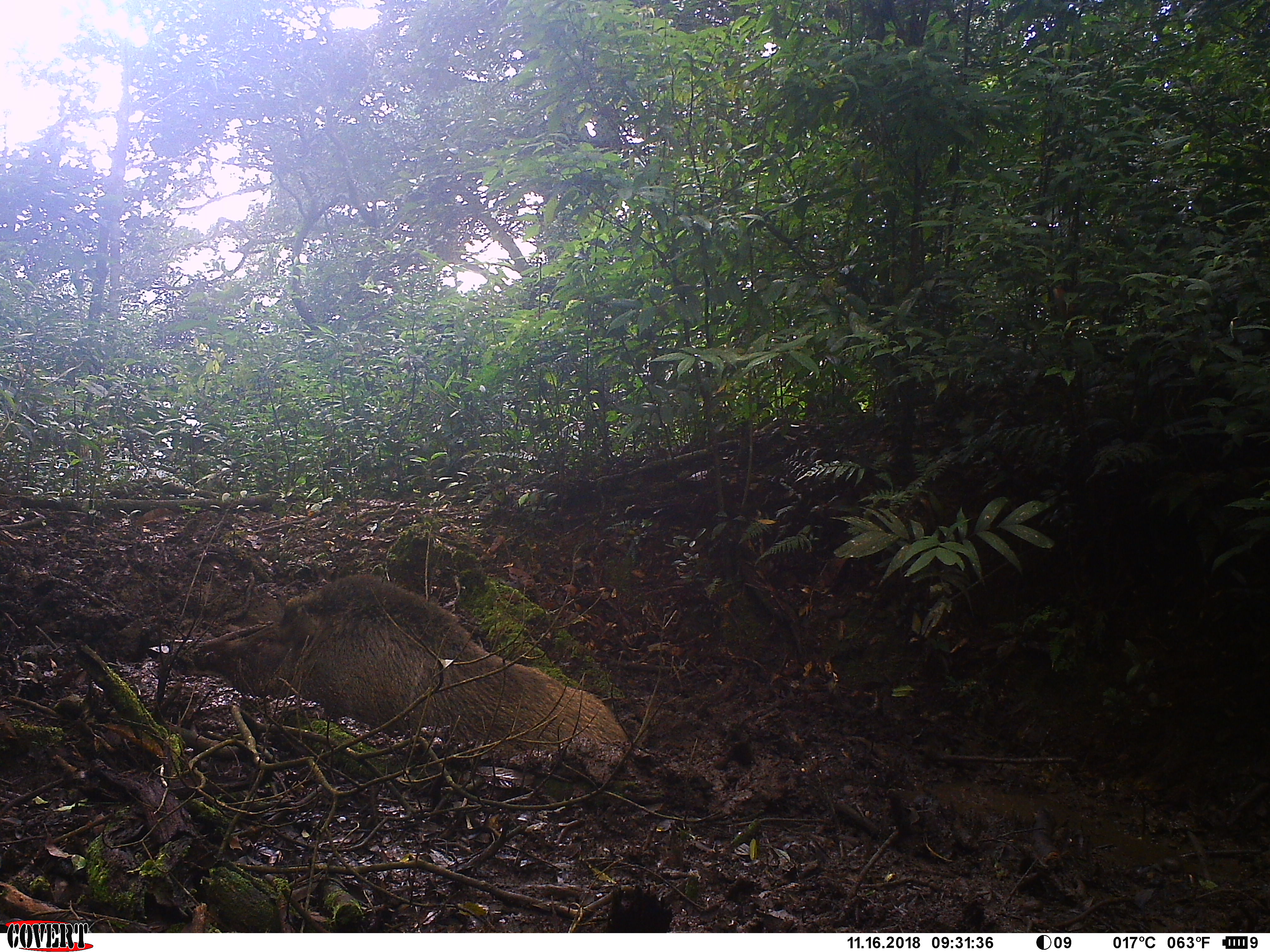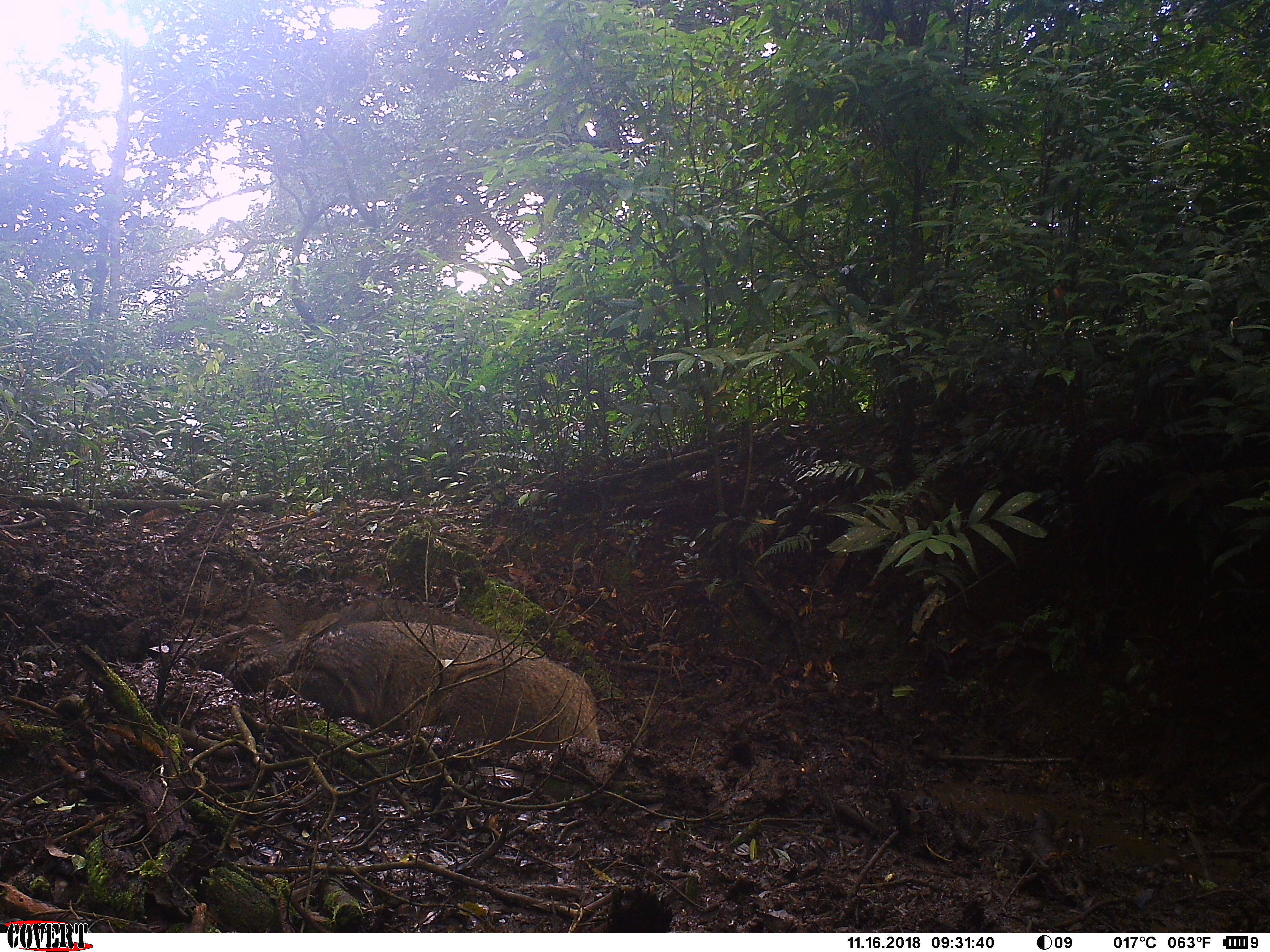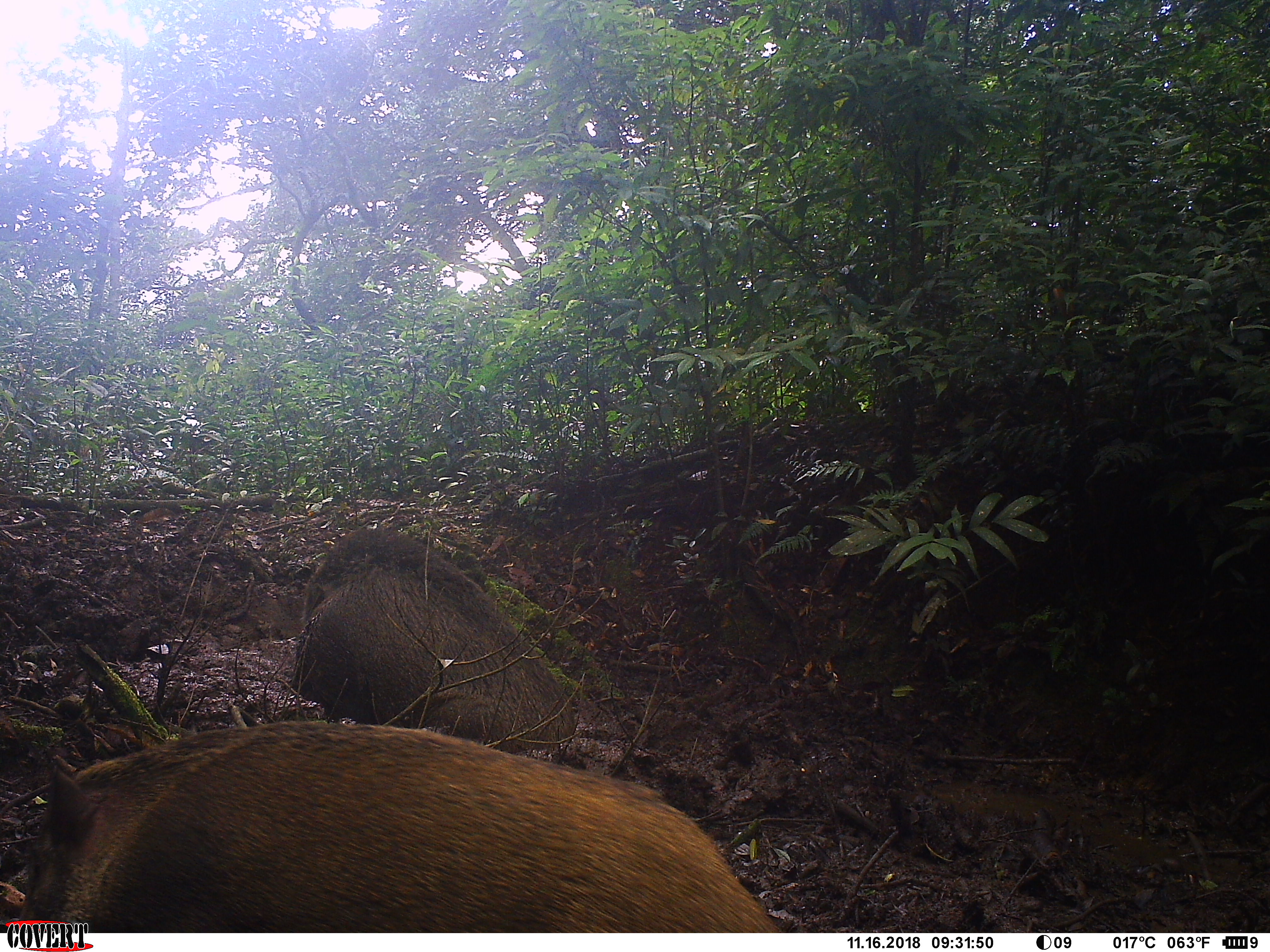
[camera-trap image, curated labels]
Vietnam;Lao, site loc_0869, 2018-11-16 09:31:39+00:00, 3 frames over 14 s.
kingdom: Animalia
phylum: Chordata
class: Mammalia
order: Artiodactyla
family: Suidae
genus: Sus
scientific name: Sus scrofa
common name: eurasian wild pig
Eurasian wild pig (Sus scrofa). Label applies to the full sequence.